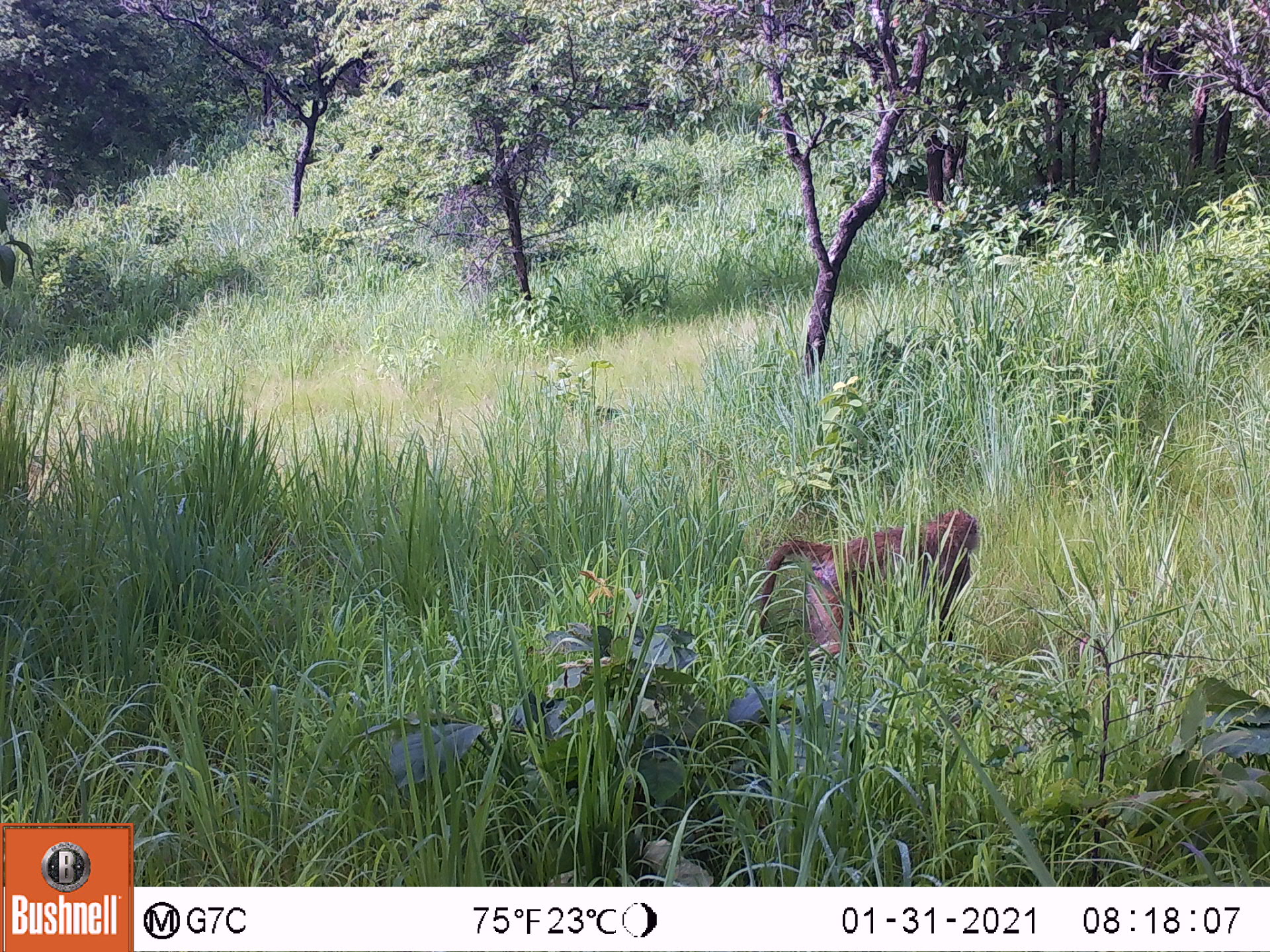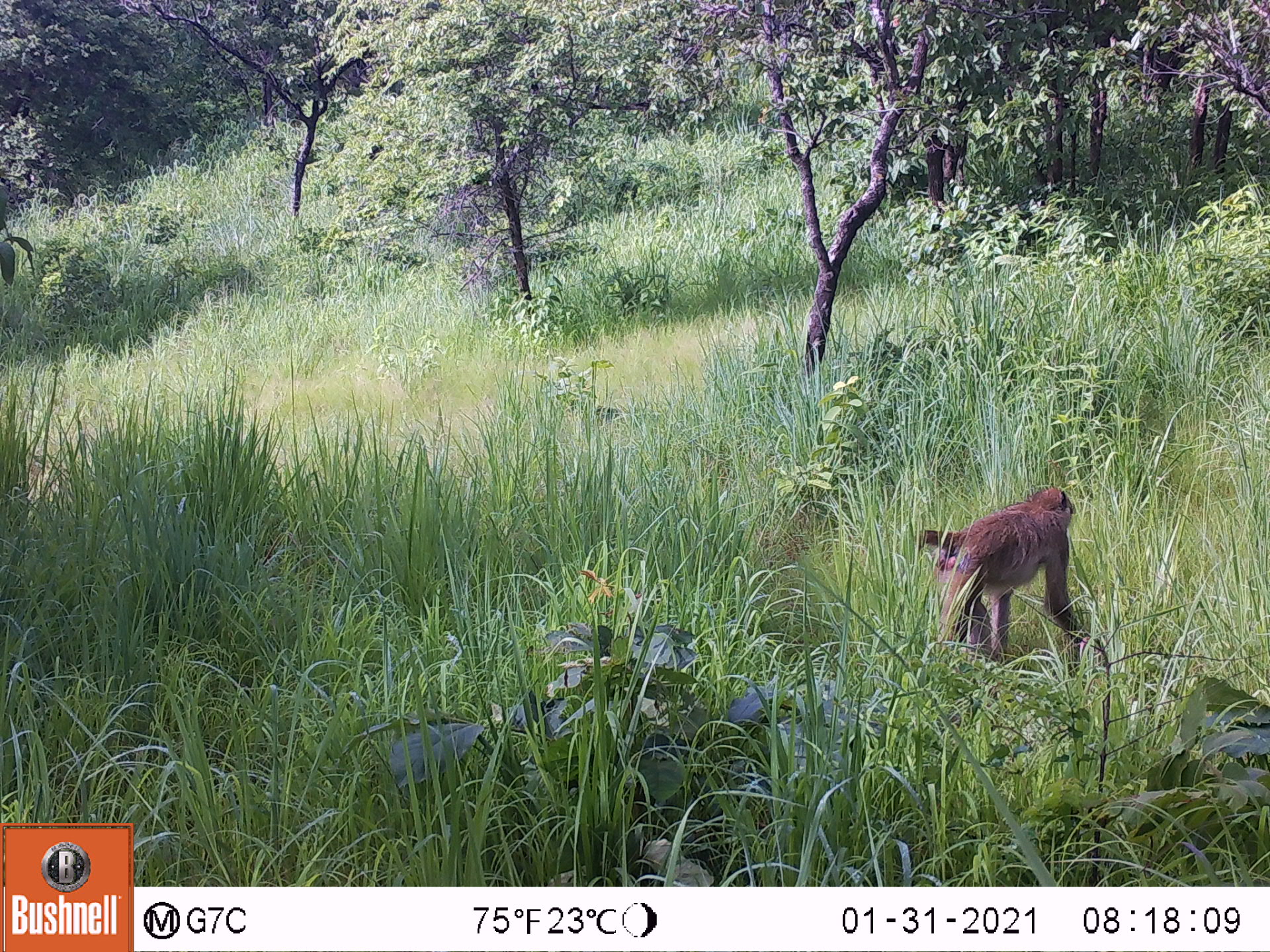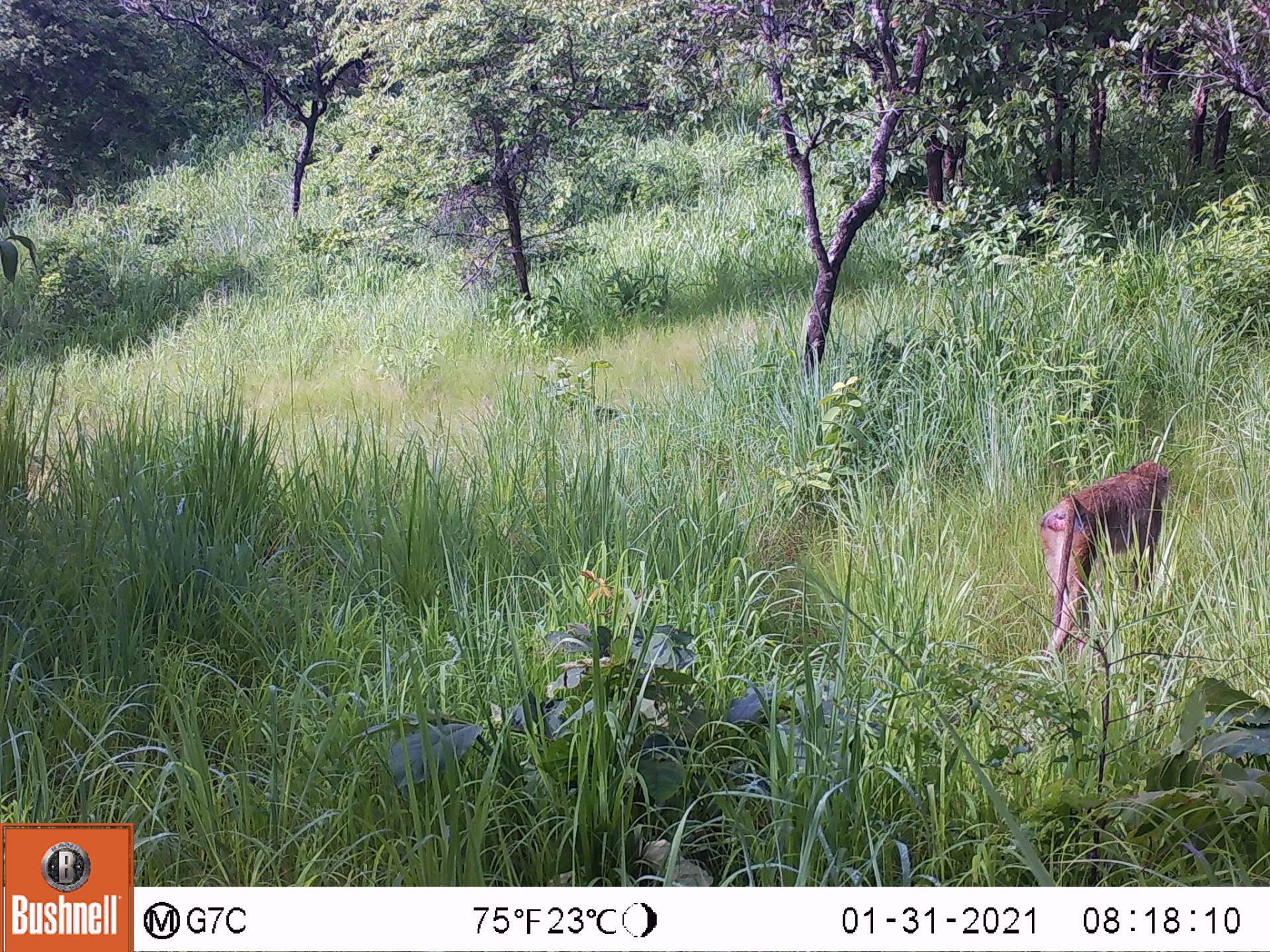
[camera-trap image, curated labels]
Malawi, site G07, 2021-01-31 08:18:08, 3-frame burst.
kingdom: Animalia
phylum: Chordata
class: Mammalia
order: Primates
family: Cercopithecidae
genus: Papio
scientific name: Papio cynocephalus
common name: yellow baboon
Yellow baboon (Papio cynocephalus), count 1.